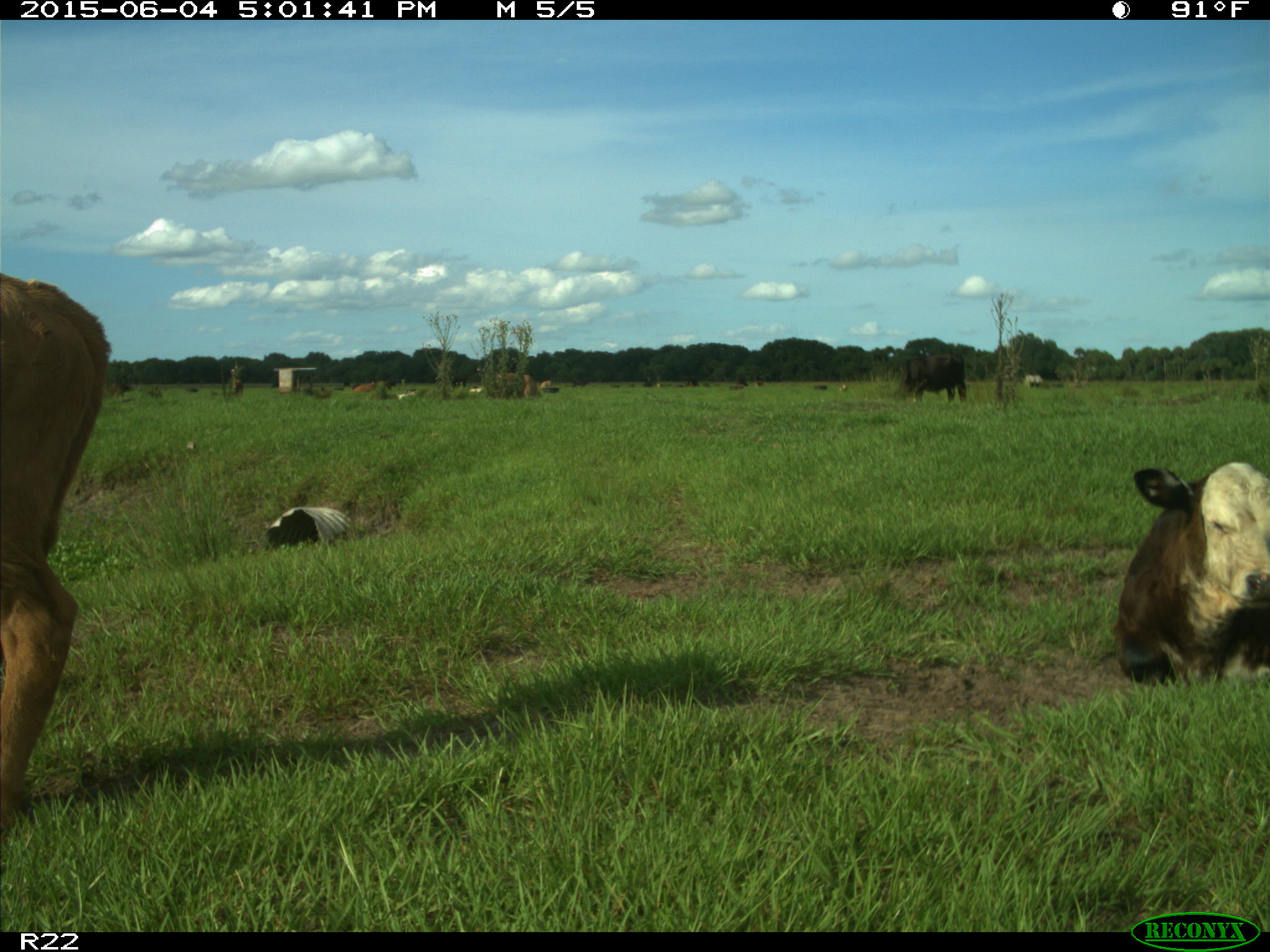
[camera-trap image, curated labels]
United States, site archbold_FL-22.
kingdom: Animalia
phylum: Chordata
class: Mammalia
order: Artiodactyla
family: Bovidae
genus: Bos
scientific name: Bos taurus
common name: domestic cow